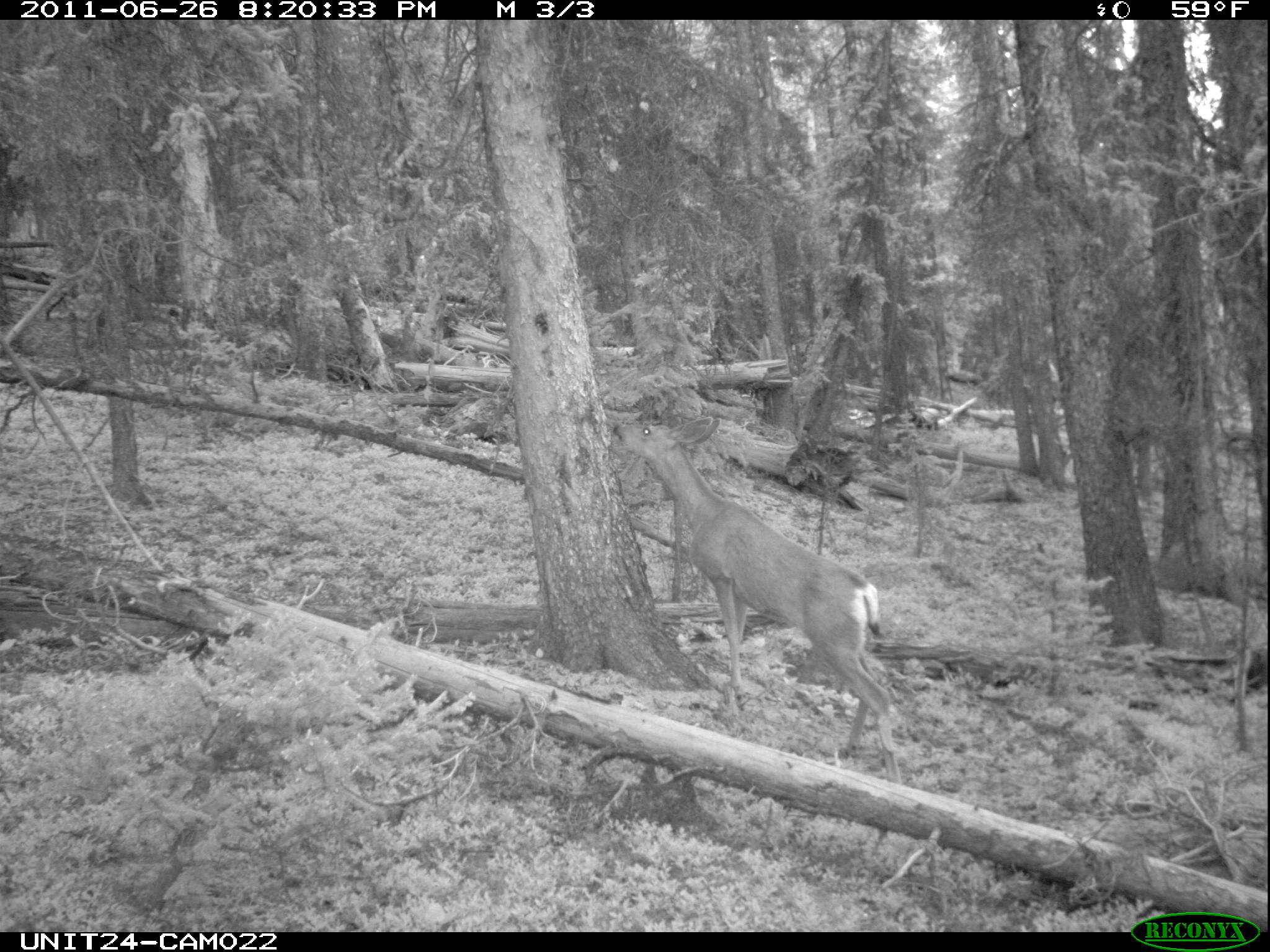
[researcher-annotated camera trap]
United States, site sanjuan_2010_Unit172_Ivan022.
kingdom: Animalia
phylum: Chordata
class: Mammalia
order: Artiodactyla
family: Cervidae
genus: Odocoileus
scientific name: Odocoileus hemionus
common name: mule deer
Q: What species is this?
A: Odocoileus hemionus (mule deer).